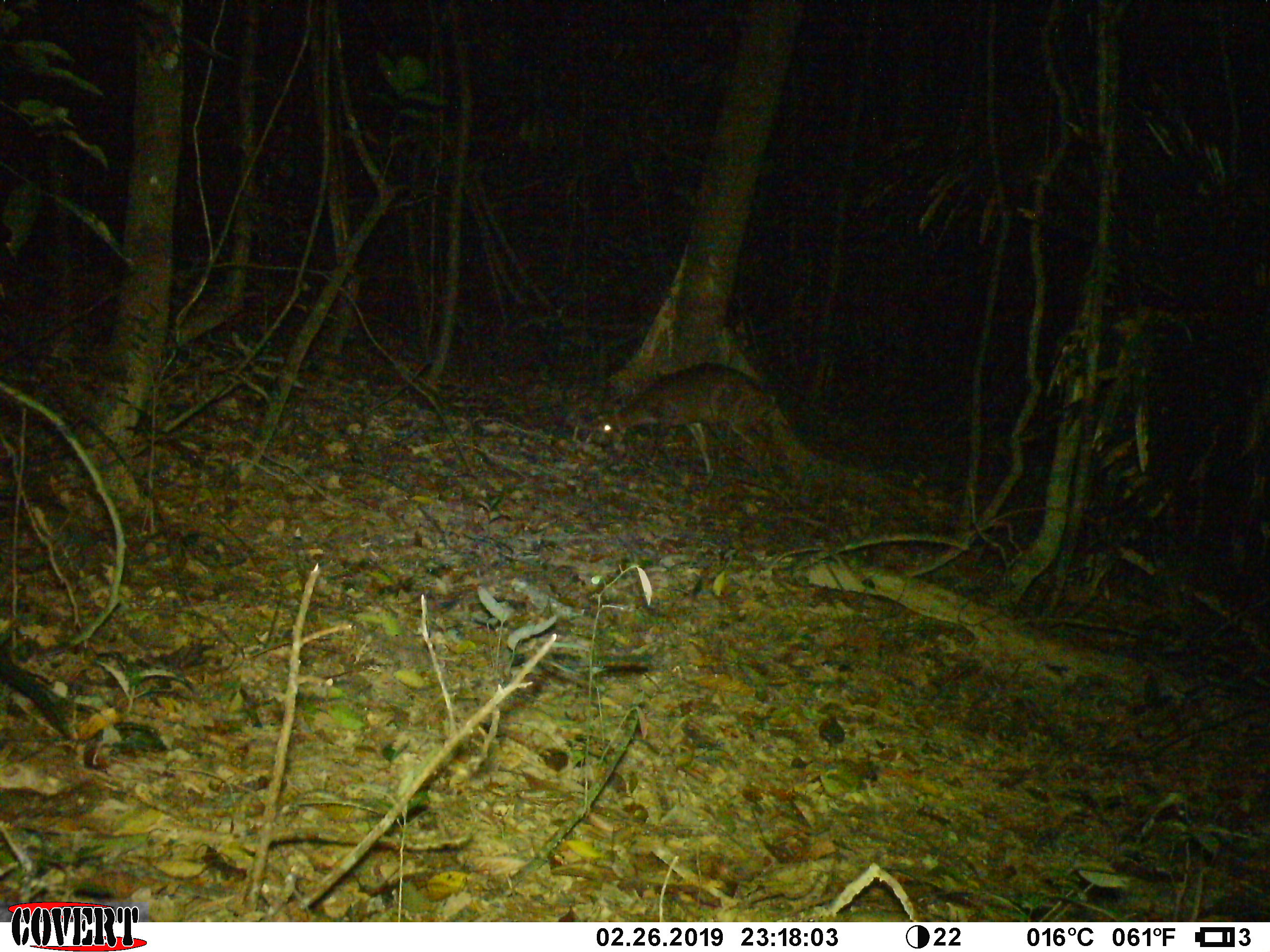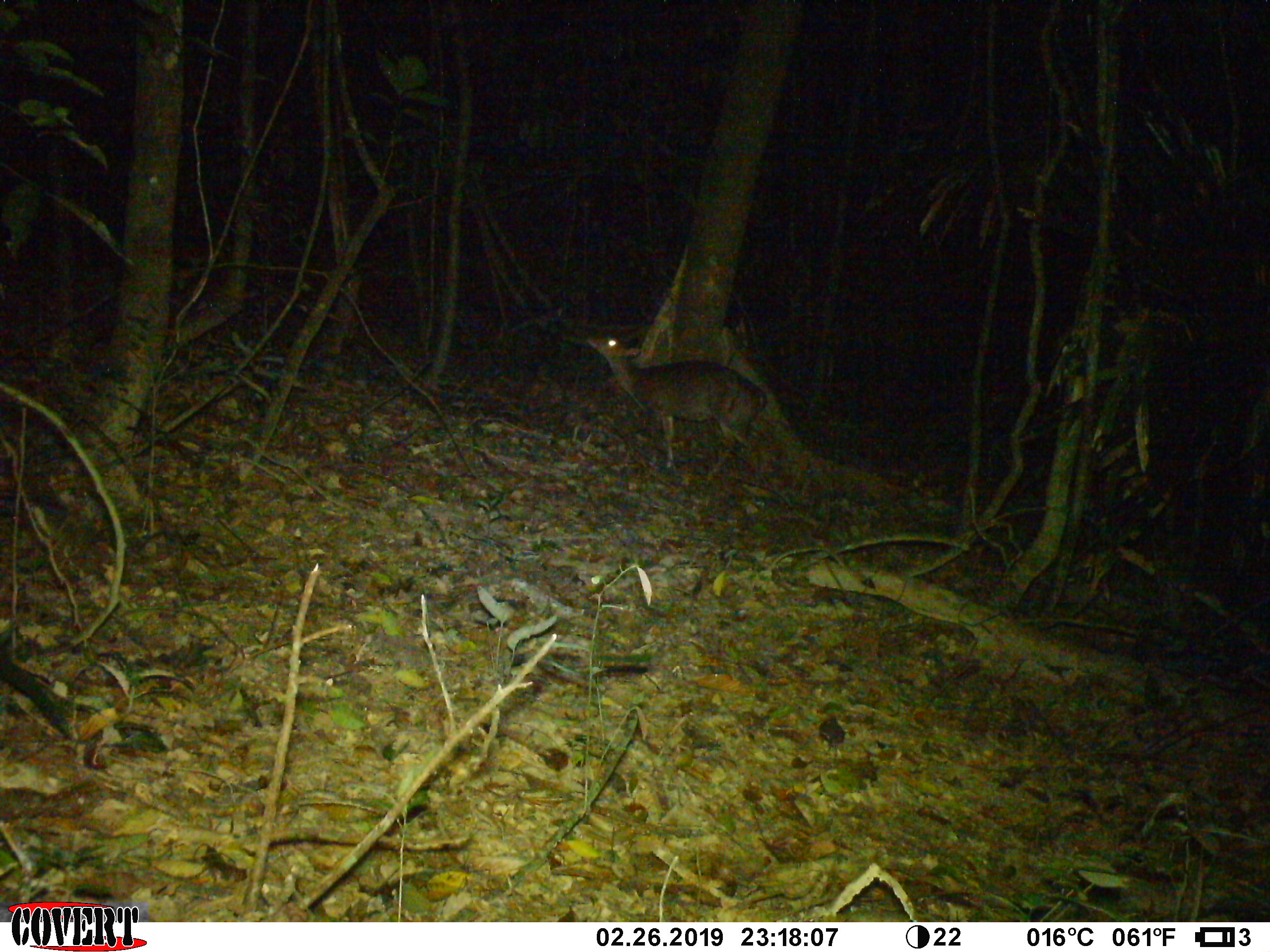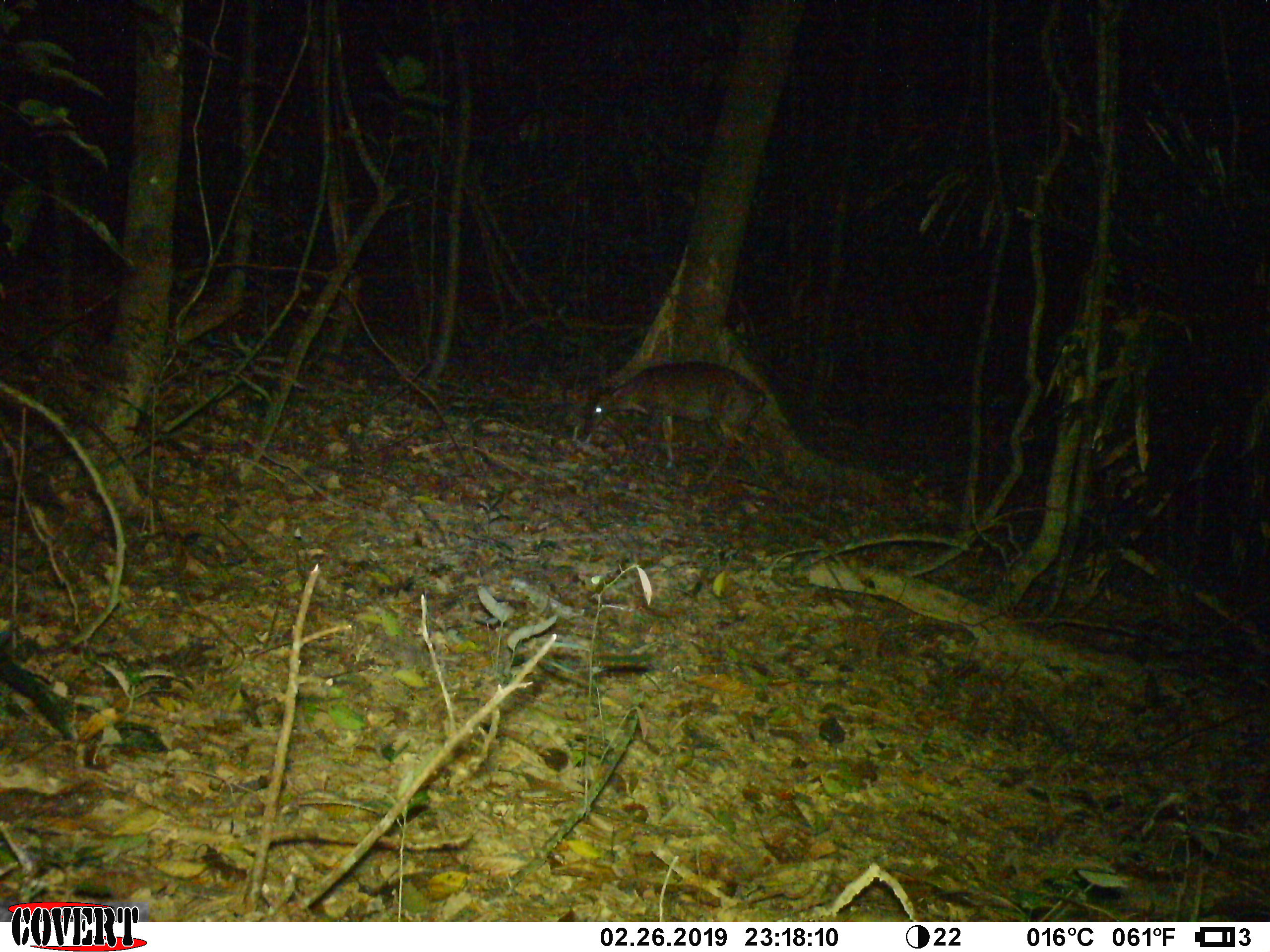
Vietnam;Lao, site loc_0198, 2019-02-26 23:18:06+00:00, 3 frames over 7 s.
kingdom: Animalia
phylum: Chordata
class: Mammalia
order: Artiodactyla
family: Cervidae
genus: Muntiacus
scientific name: Muntiacus vuquangensis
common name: large-antlered muntjac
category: large antlered muntjac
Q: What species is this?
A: Large antlered muntjac (large-antlered muntjac) (Muntiacus vuquangensis).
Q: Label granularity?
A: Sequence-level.